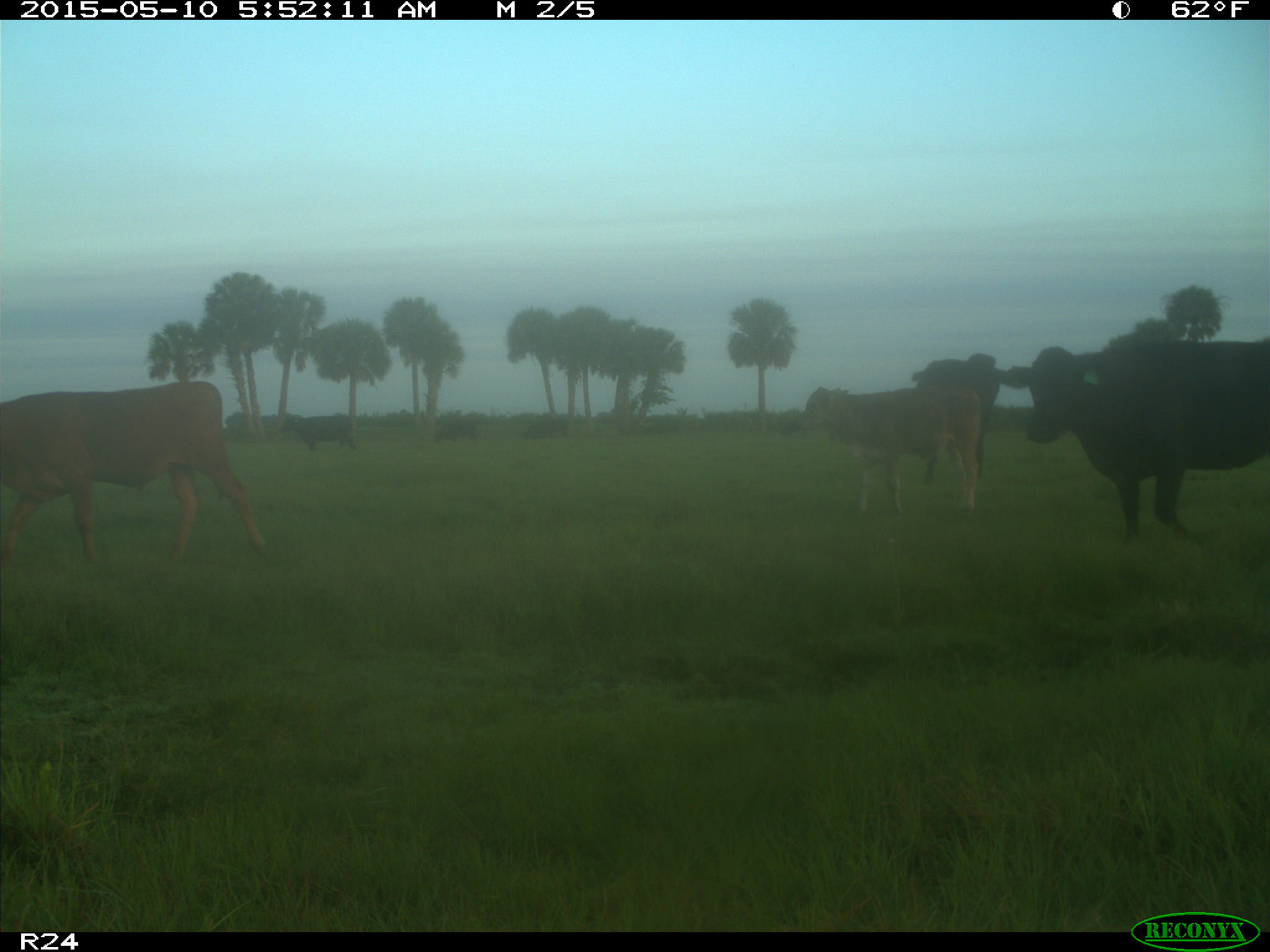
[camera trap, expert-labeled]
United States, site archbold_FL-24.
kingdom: Animalia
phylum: Chordata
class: Mammalia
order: Artiodactyla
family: Bovidae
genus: Bos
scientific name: Bos taurus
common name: domestic cow